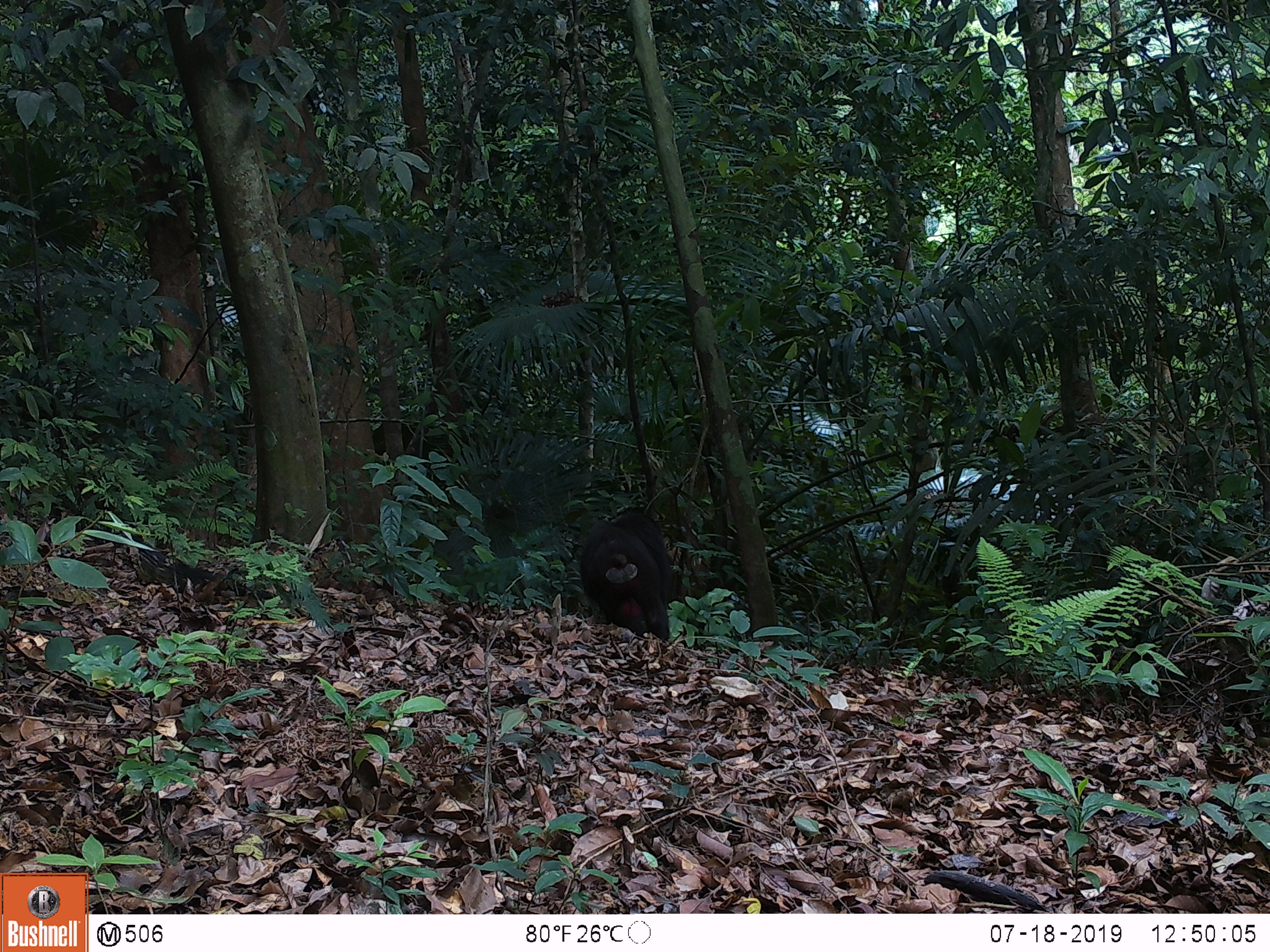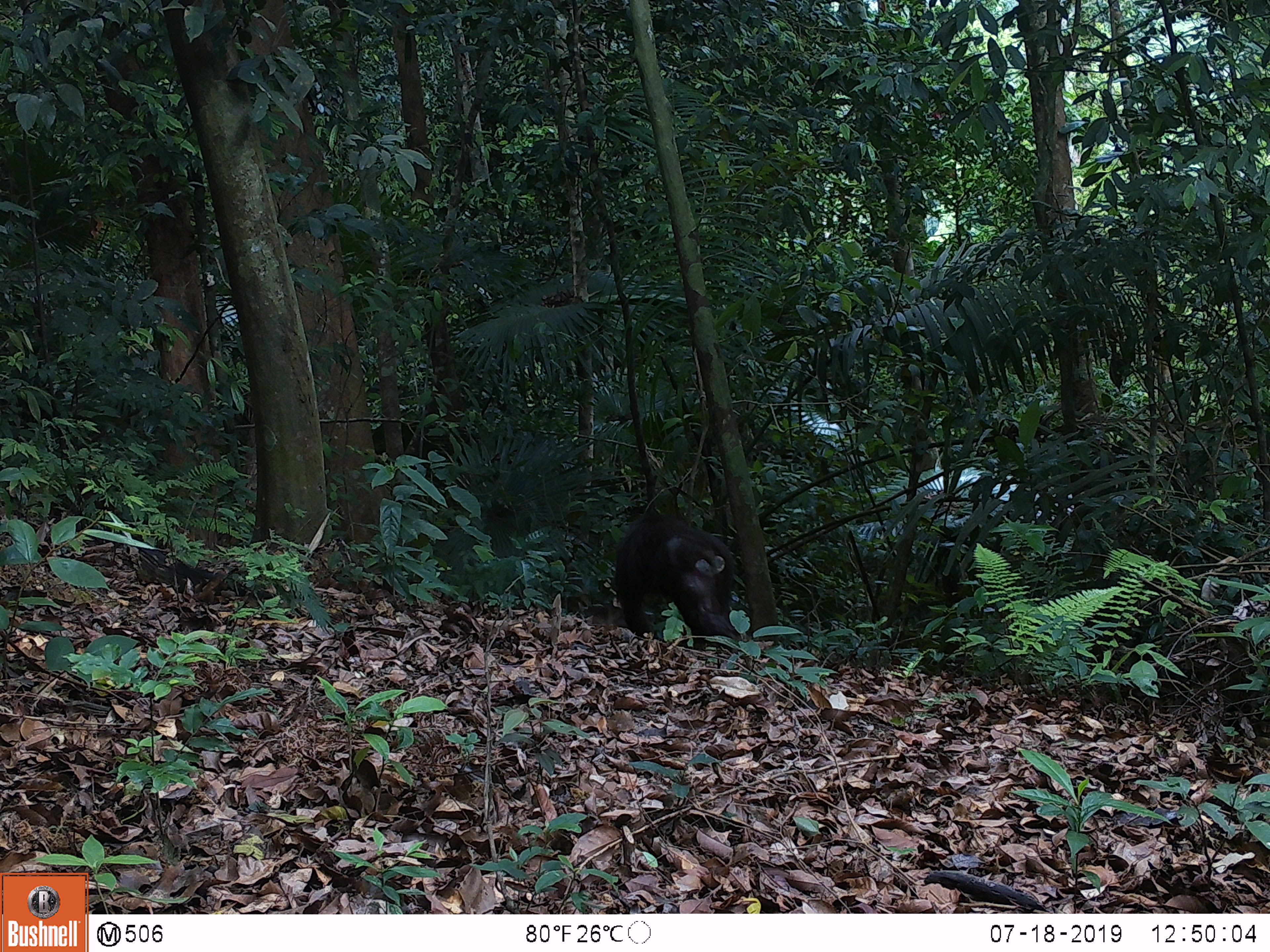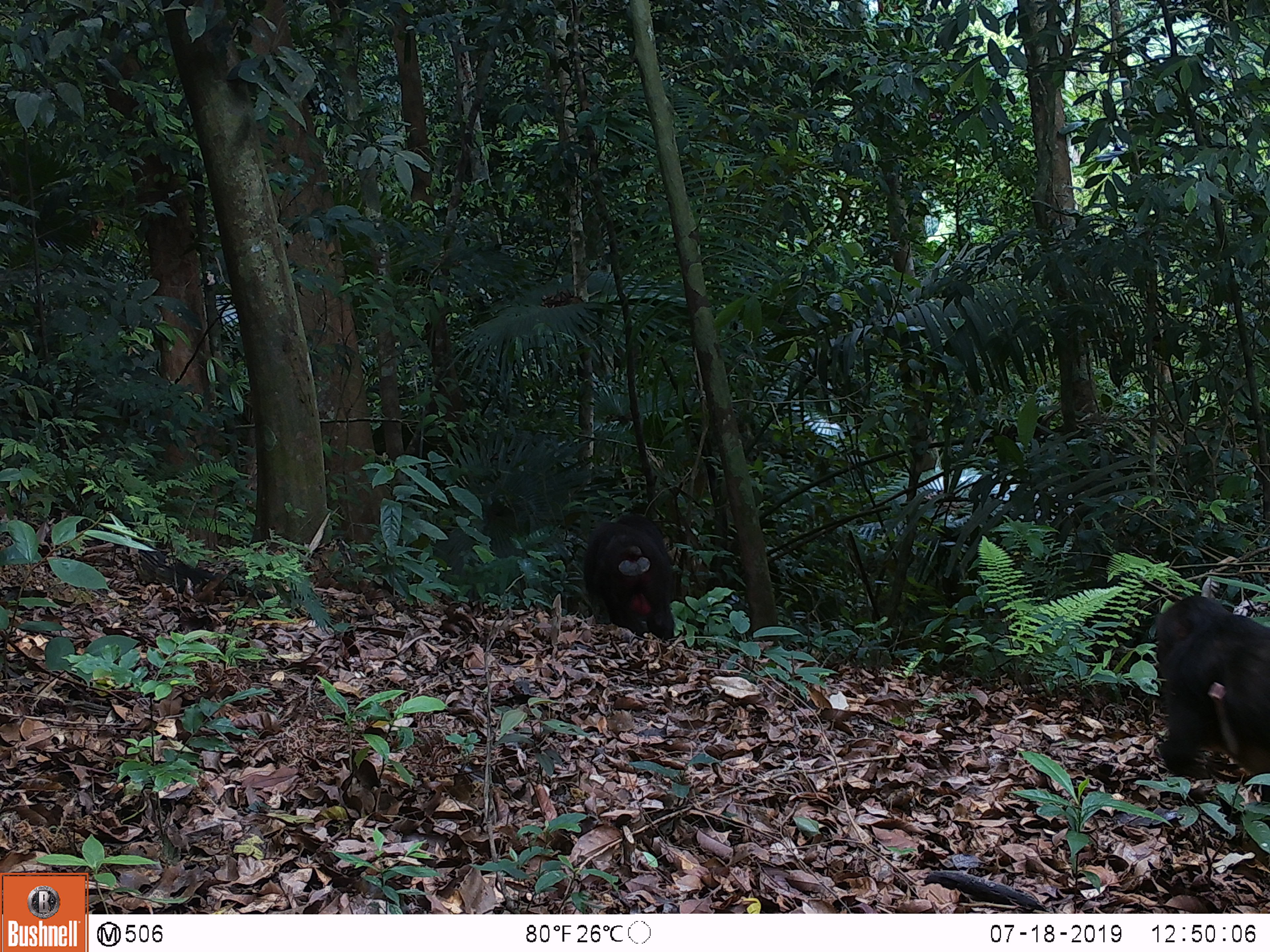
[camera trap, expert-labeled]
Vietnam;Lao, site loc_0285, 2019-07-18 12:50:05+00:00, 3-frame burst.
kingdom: Animalia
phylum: Chordata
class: Mammalia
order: Primates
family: Cercopithecidae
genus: Macaca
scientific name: Macaca arctoides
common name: stump-tailed macaque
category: stump tailed macaque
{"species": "stump tailed macaque (stump-tailed macaque) (Macaca arctoides)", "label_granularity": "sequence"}